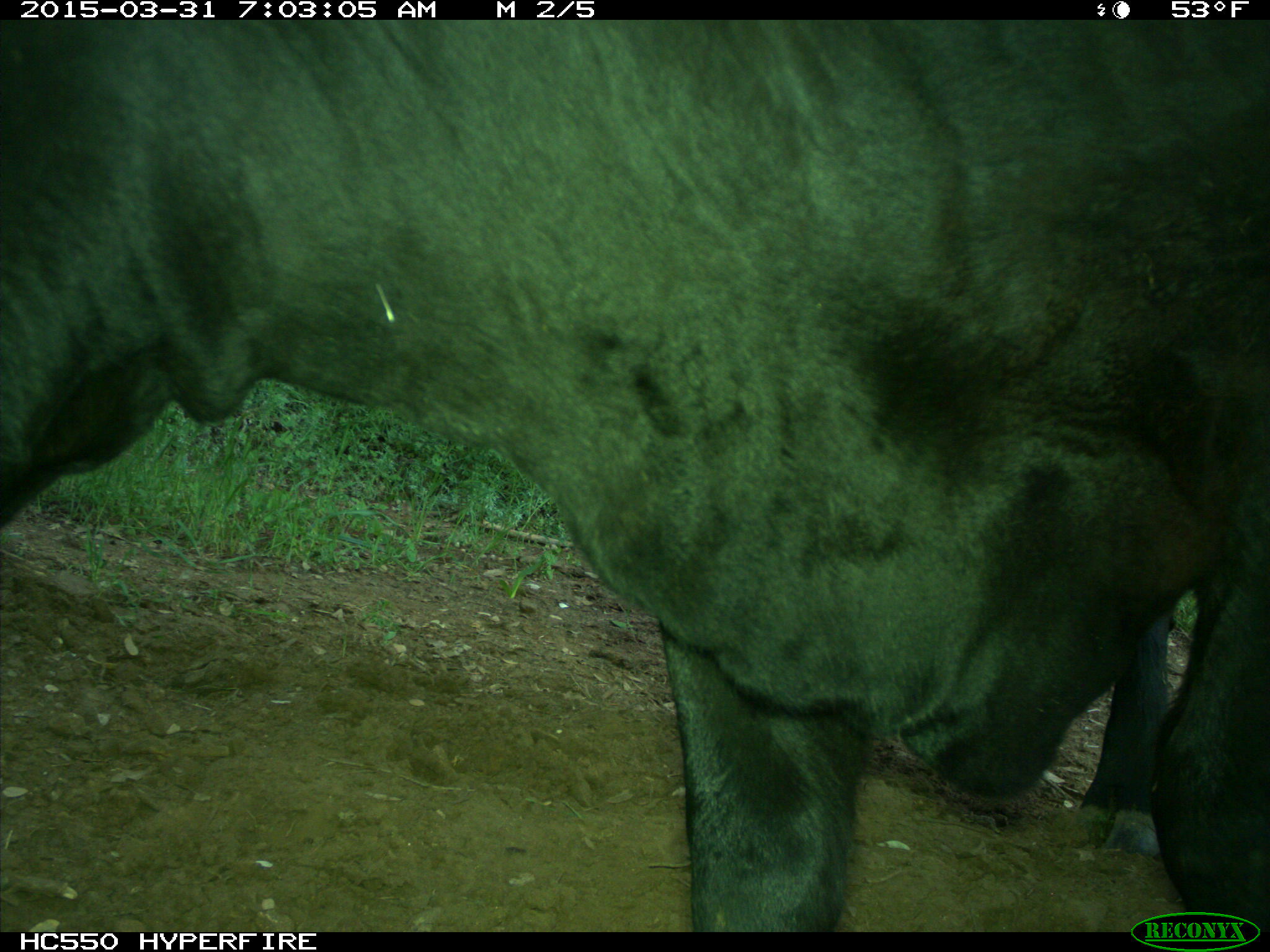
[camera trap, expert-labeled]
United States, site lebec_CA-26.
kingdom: Animalia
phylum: Chordata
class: Mammalia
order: Artiodactyla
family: Bovidae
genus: Bos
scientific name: Bos taurus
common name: domestic cow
Bos taurus (domestic cow).